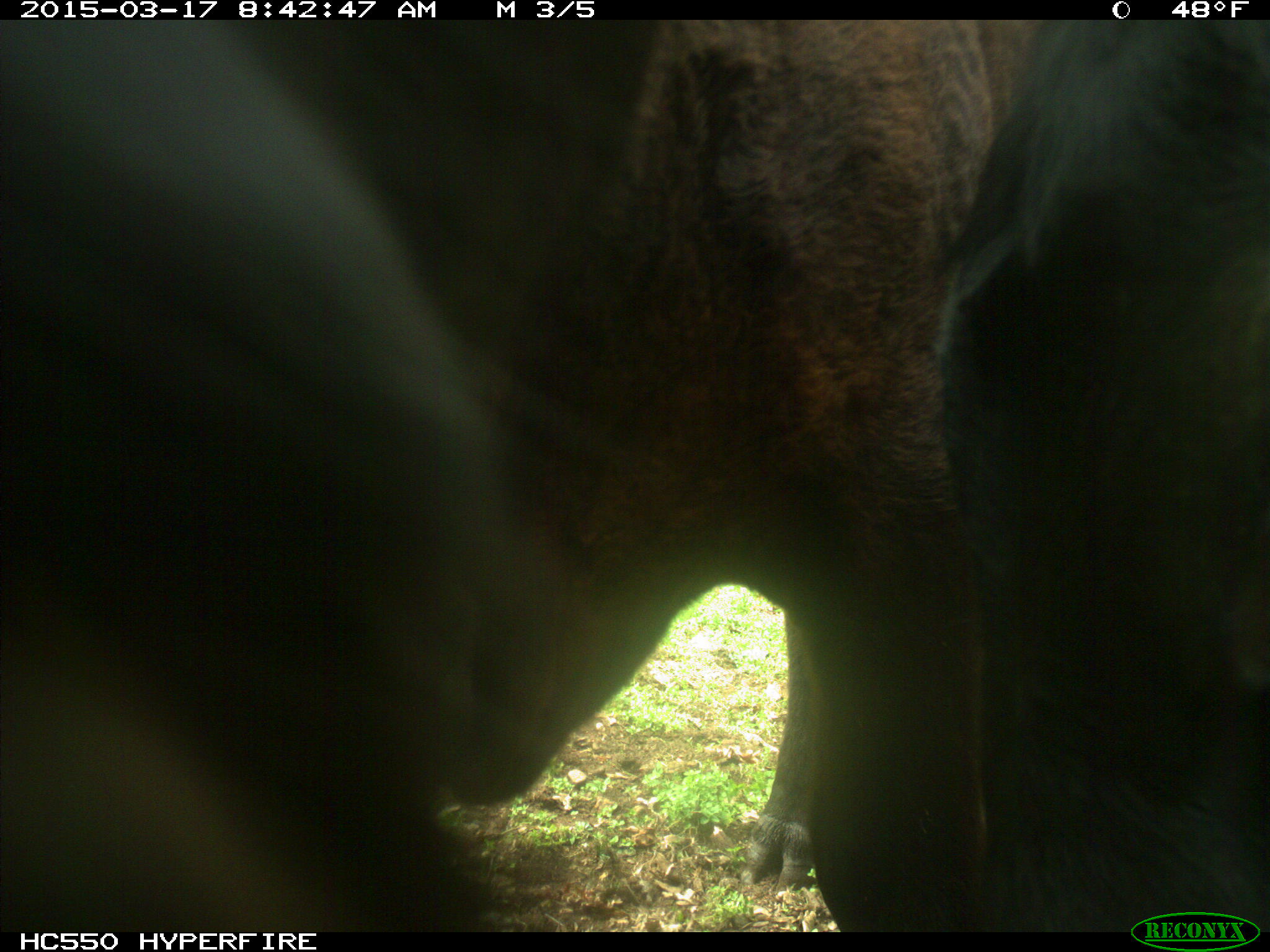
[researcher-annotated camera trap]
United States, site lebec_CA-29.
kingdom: Animalia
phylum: Chordata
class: Mammalia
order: Artiodactyla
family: Bovidae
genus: Bos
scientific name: Bos taurus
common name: domestic cow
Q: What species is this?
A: Bos taurus (domestic cow).